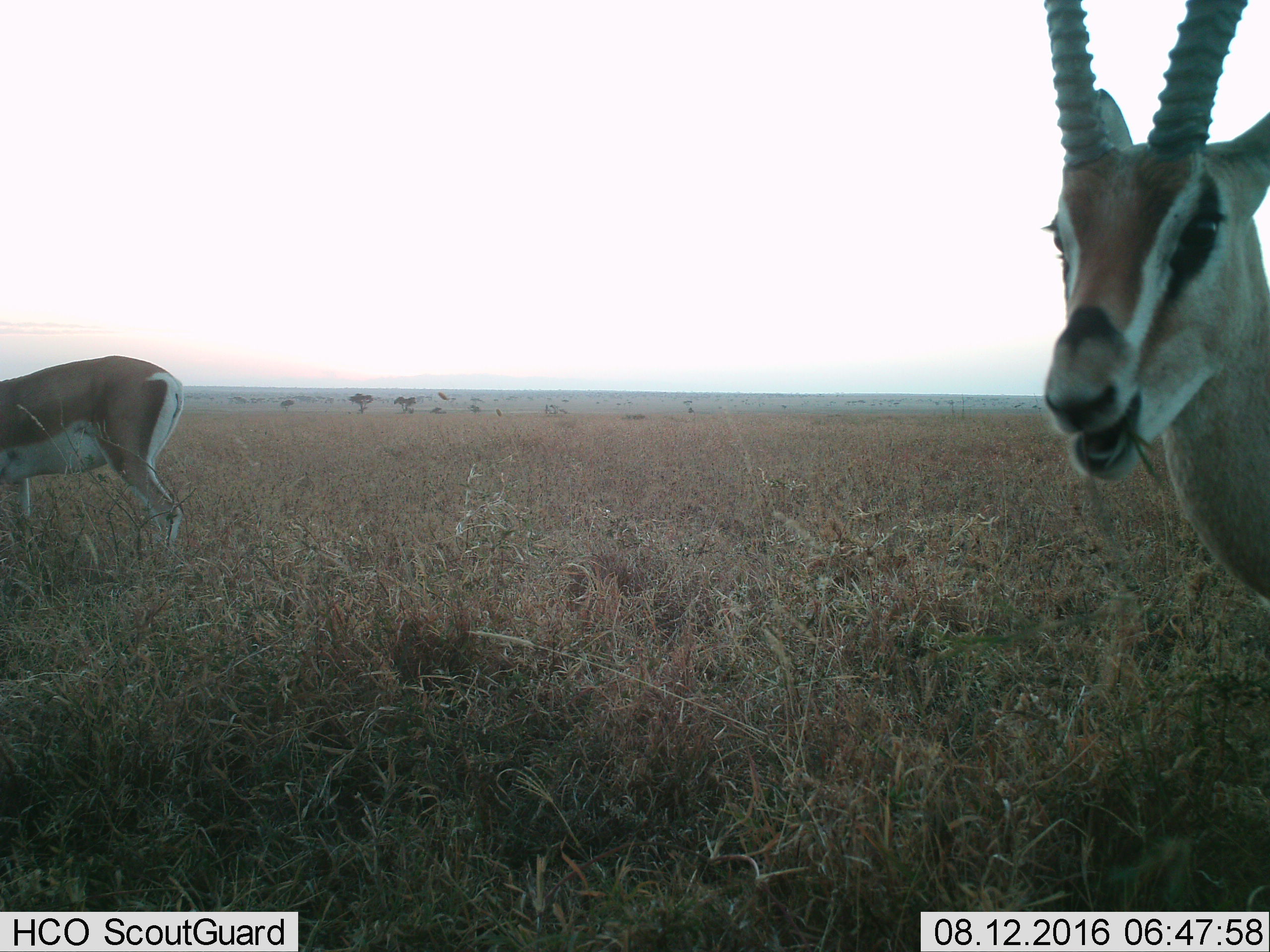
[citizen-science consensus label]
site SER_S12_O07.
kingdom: Animalia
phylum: Chordata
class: Mammalia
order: Artiodactyla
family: Bovidae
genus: Nanger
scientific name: Nanger granti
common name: grant's gazelle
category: gazellegrants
Gazellegrants (grant's gazelle) (Nanger granti), count 2. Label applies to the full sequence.